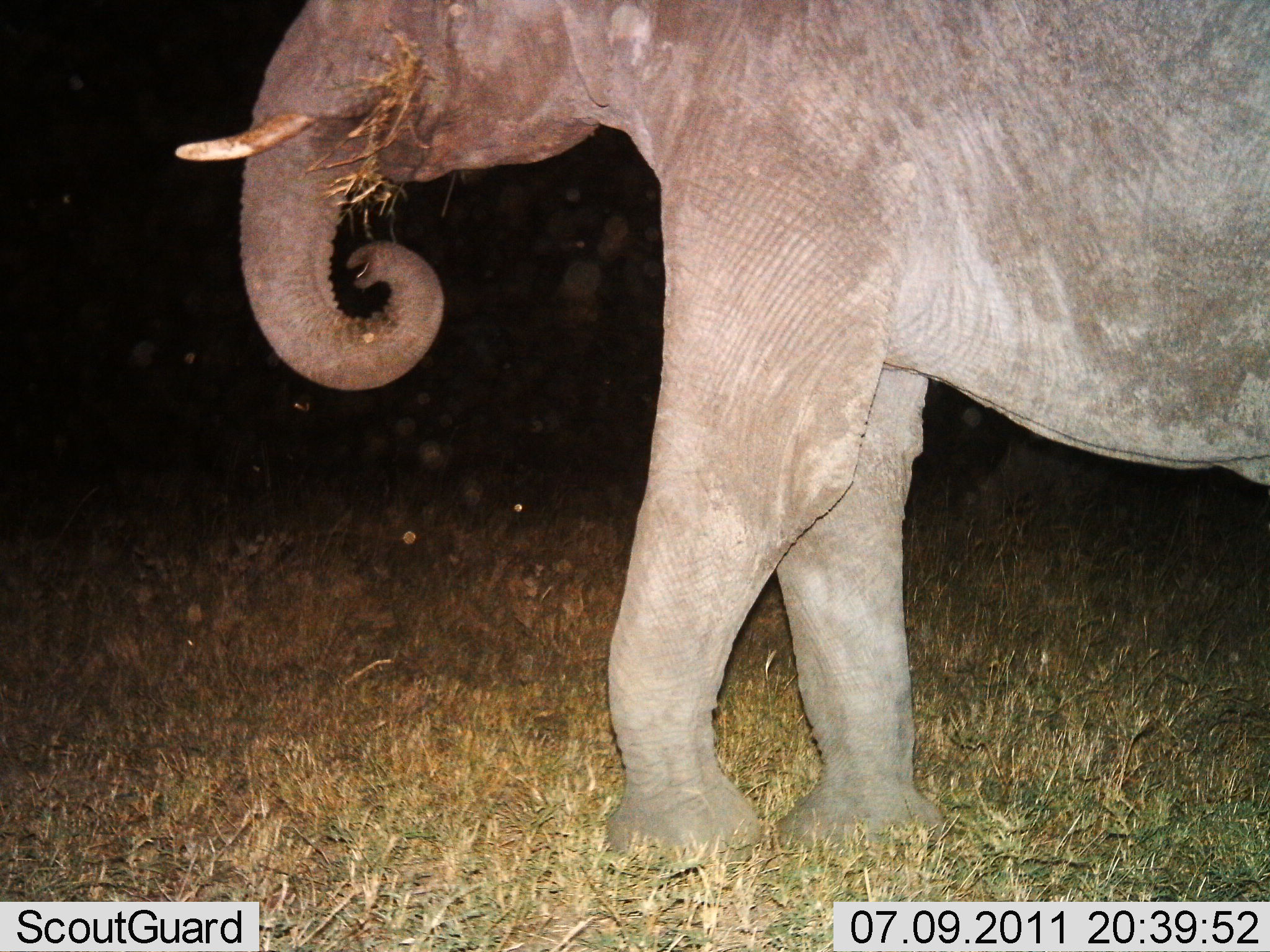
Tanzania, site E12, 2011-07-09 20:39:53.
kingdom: Animalia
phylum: Chordata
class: Mammalia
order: Proboscidea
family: Elephantidae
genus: Loxodonta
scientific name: Loxodonta africana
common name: african bush elephant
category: elephant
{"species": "elephant (african bush elephant) (Loxodonta africana)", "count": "1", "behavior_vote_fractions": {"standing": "17%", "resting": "0%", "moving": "17%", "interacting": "0%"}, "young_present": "8%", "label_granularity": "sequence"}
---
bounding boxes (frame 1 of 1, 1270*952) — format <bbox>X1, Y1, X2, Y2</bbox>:
animal: <bbox>175, 1, 1270, 876</bbox>